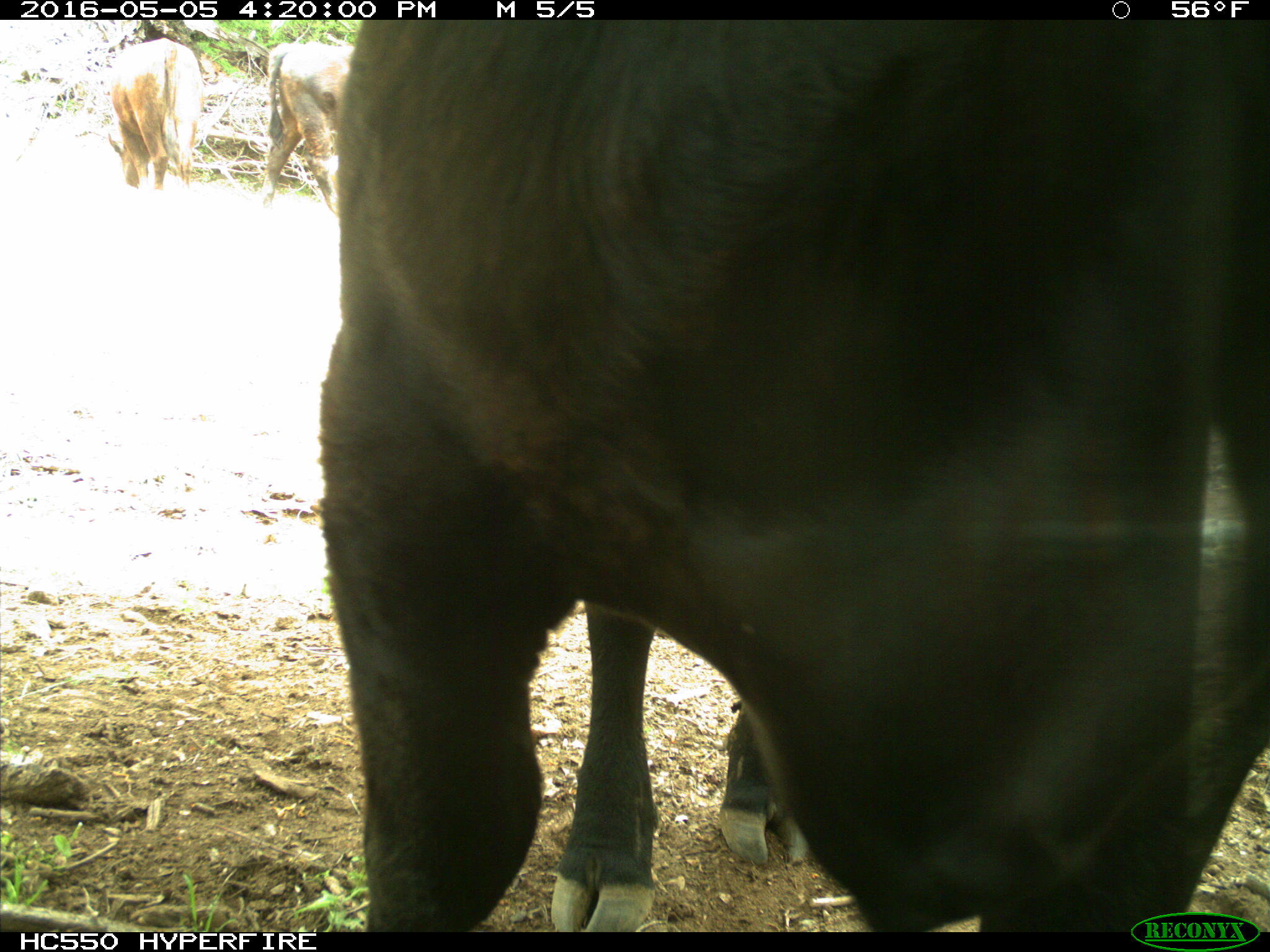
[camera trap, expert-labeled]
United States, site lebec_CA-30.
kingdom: Animalia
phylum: Chordata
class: Mammalia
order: Artiodactyla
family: Bovidae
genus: Bos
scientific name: Bos taurus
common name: domestic cow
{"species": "Bos taurus (domestic cow)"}